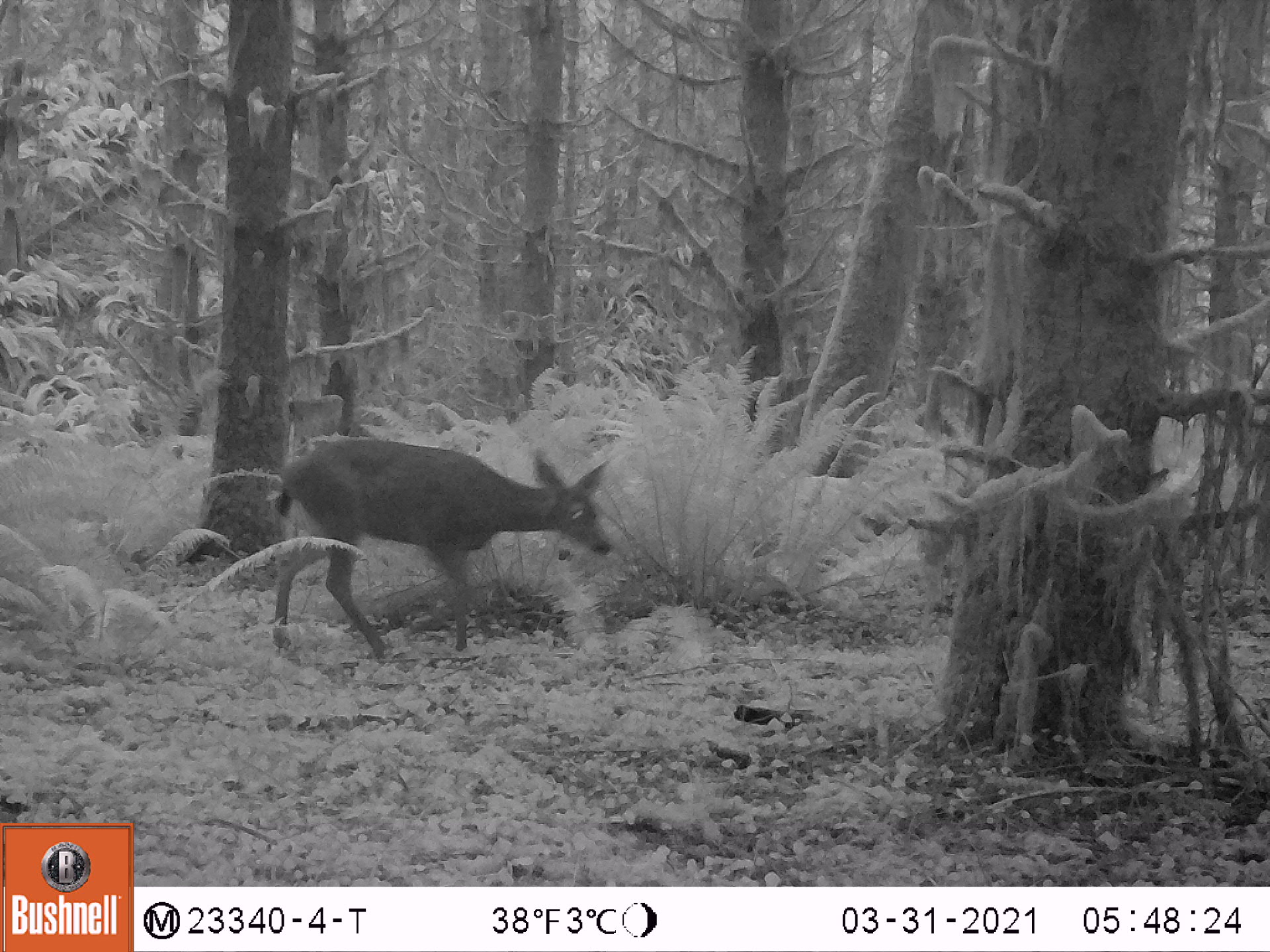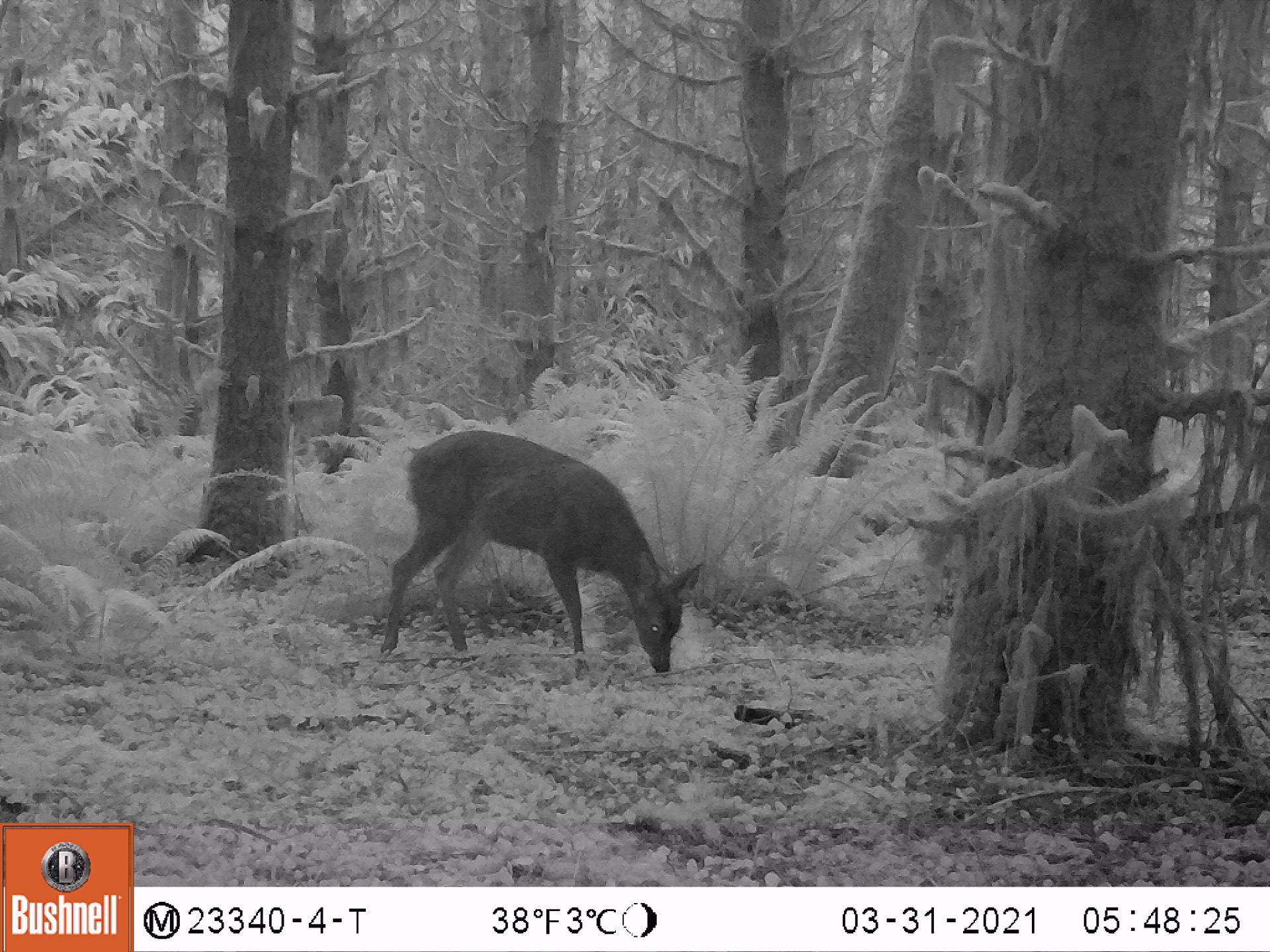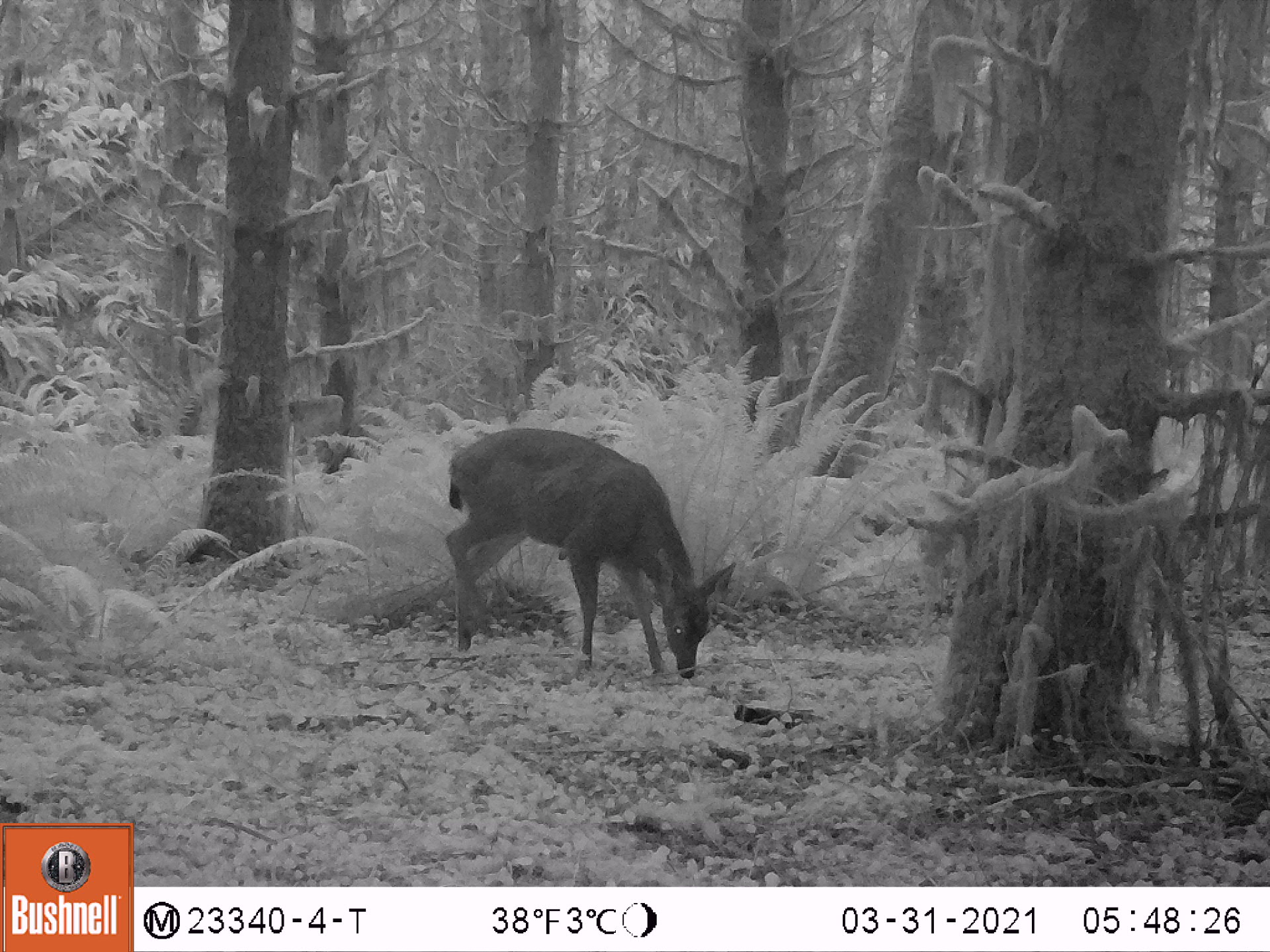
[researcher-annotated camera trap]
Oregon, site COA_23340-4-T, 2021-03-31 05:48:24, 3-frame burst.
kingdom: Animalia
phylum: Chordata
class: Mammalia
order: Artiodactyla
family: Cervidae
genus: Odocoileus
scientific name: Odocoileus hemionus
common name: black-tailed deer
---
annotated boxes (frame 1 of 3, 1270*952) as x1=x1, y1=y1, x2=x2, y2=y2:
black-tailed deer: x1=254, y1=439, x2=624, y2=667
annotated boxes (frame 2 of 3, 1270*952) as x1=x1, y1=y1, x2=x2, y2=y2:
black-tailed deer: x1=377, y1=430, x2=706, y2=696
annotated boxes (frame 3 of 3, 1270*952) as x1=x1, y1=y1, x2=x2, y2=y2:
black-tailed deer: x1=436, y1=425, x2=743, y2=694